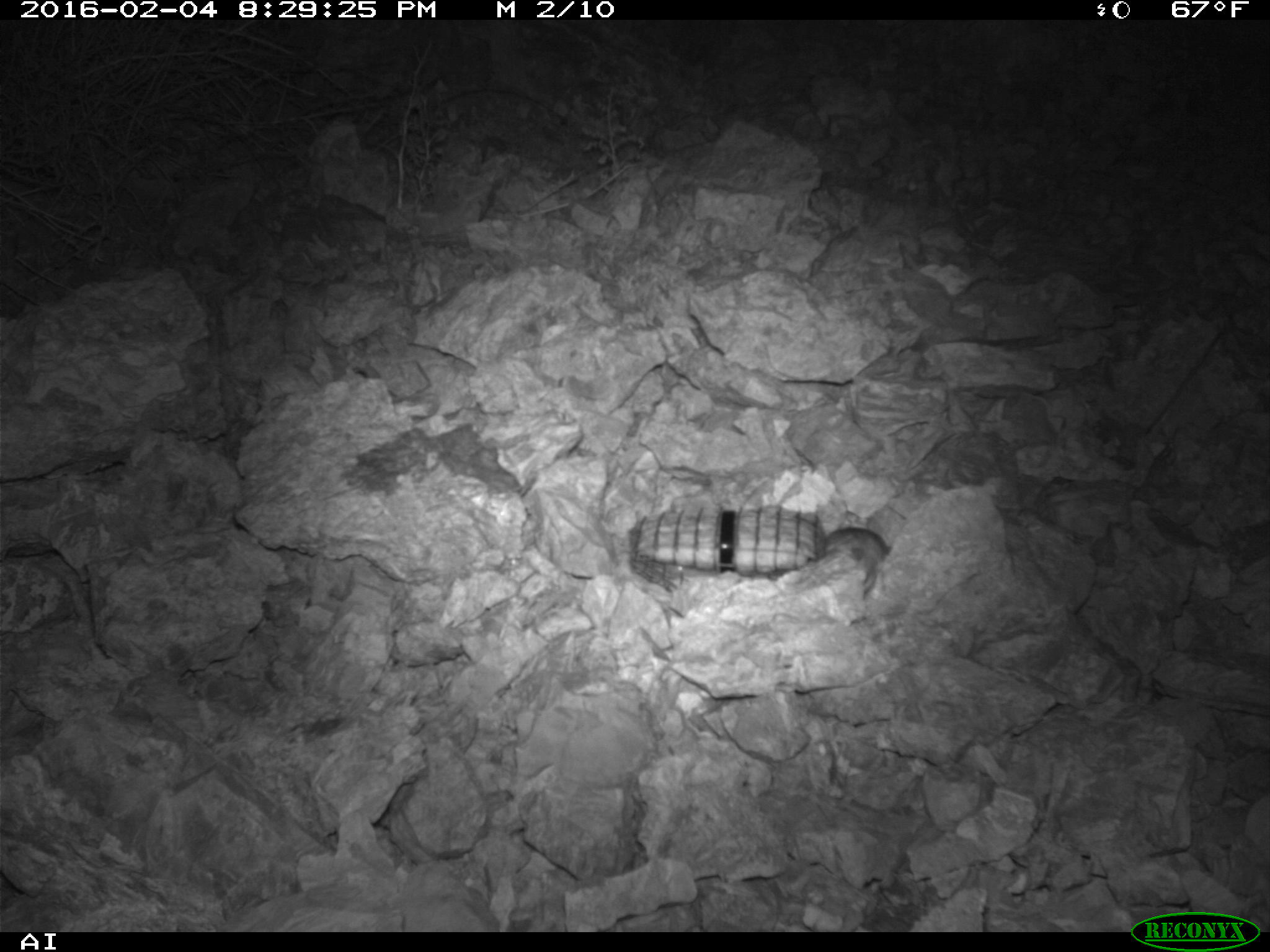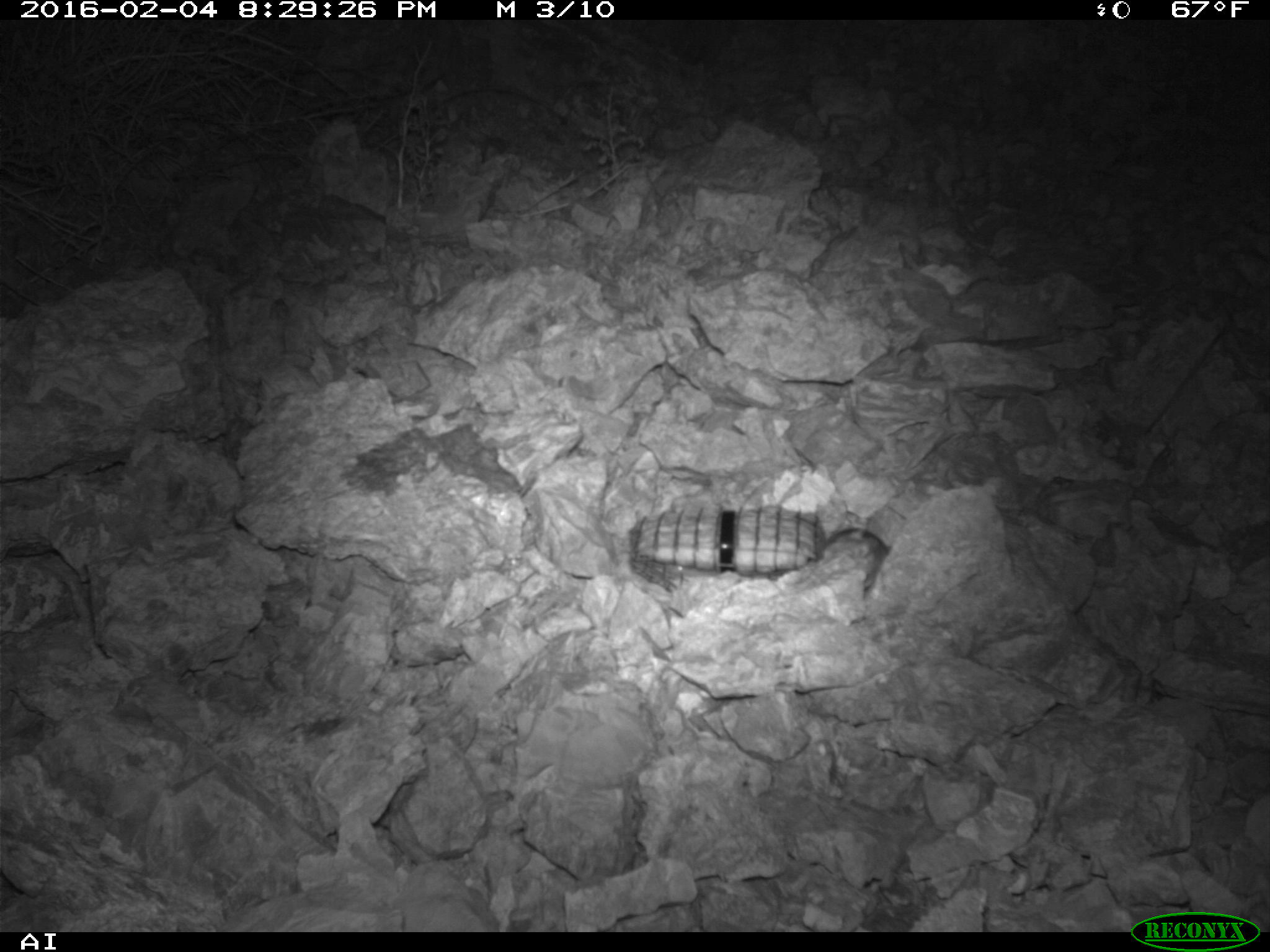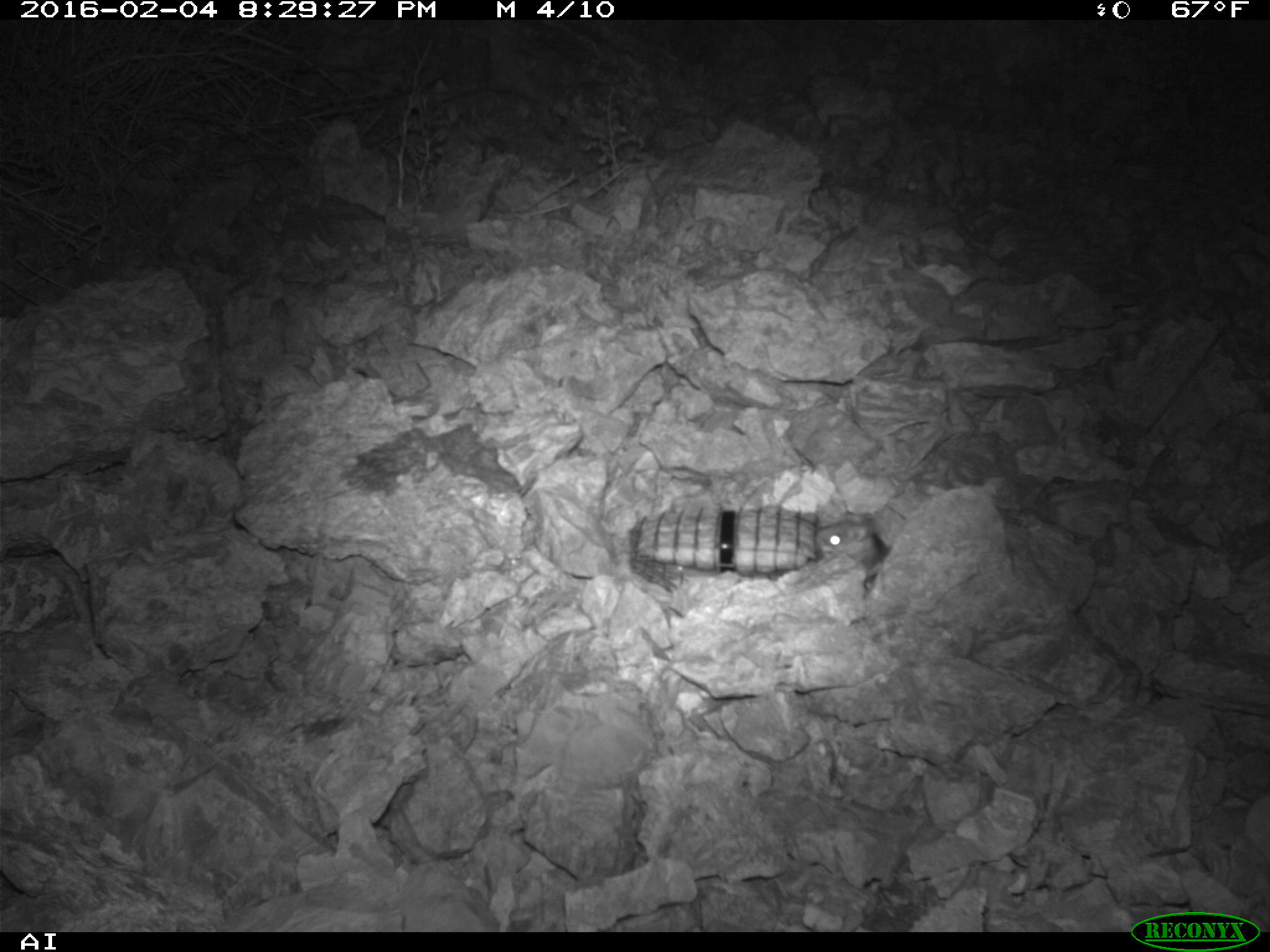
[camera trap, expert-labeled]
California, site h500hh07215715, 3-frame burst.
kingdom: Animalia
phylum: Chordata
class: Mammalia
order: Rodentia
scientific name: Rodentia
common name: rodent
Rodent (Rodentia).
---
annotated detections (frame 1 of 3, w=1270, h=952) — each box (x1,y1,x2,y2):
rodent: (801,527,887,591)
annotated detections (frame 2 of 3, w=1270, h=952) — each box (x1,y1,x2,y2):
rodent: (819,527,889,593)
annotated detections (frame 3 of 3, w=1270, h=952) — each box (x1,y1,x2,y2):
rodent: (814,514,888,572)